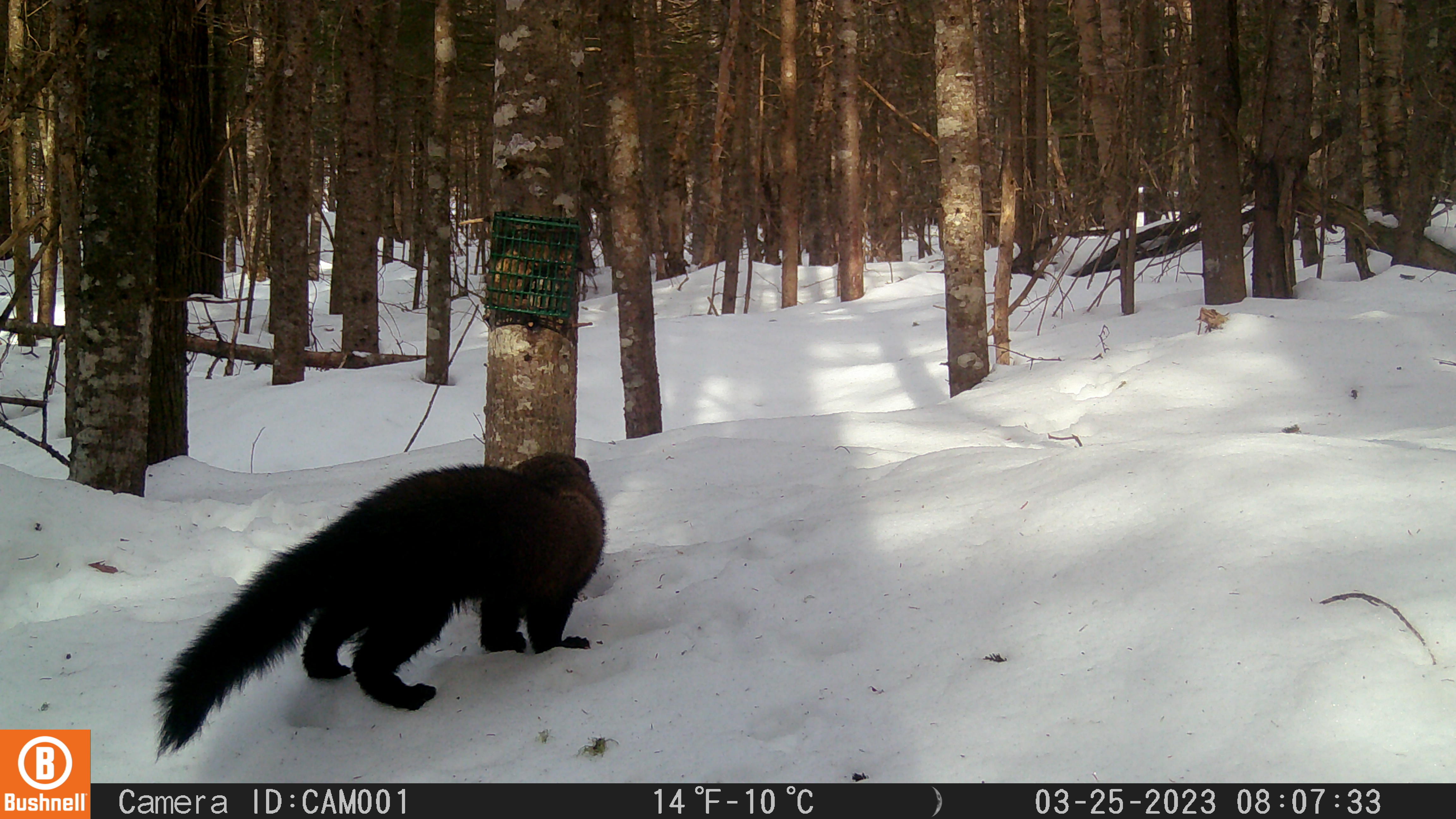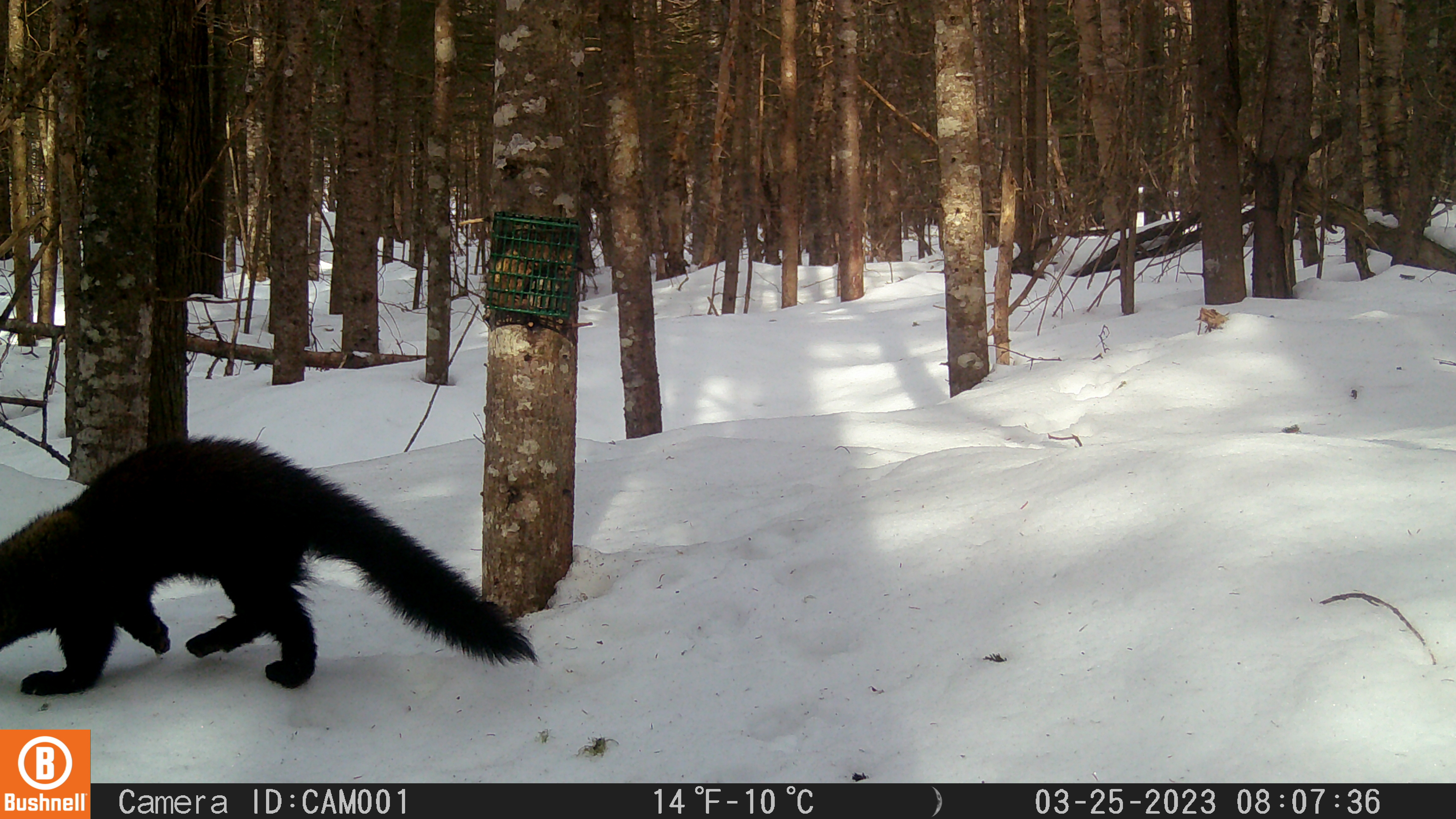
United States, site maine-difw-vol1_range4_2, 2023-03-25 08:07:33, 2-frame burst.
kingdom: Animalia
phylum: Chordata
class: Mammalia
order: Carnivora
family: Mustelidae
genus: Pekania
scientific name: Pekania pennanti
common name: fisher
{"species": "fisher (Pekania pennanti)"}